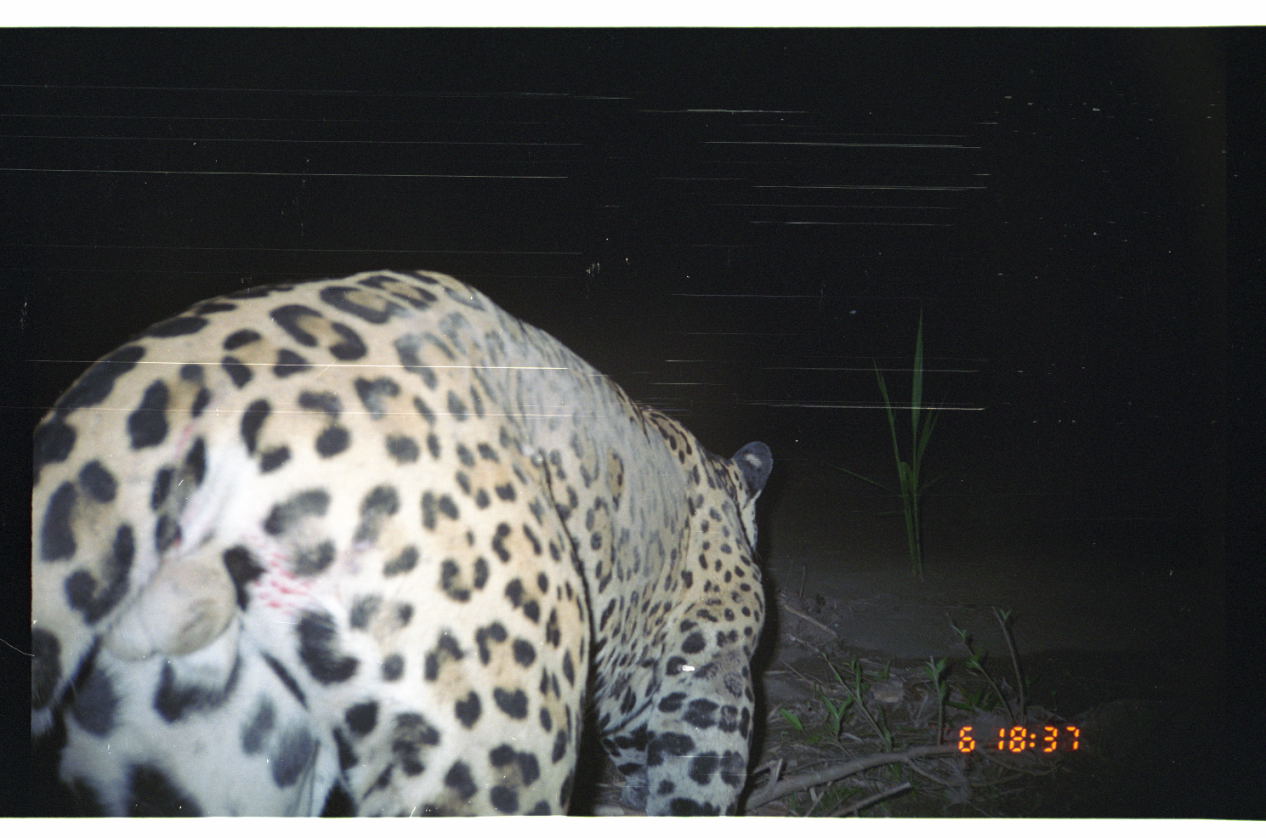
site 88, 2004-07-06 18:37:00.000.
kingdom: Animalia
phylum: Chordata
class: Mammalia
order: Carnivora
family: Felidae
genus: Panthera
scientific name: Panthera onca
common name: jaguar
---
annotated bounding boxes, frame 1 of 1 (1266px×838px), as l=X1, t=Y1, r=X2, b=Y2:
panthera onca: l=25, t=265, r=774, b=817